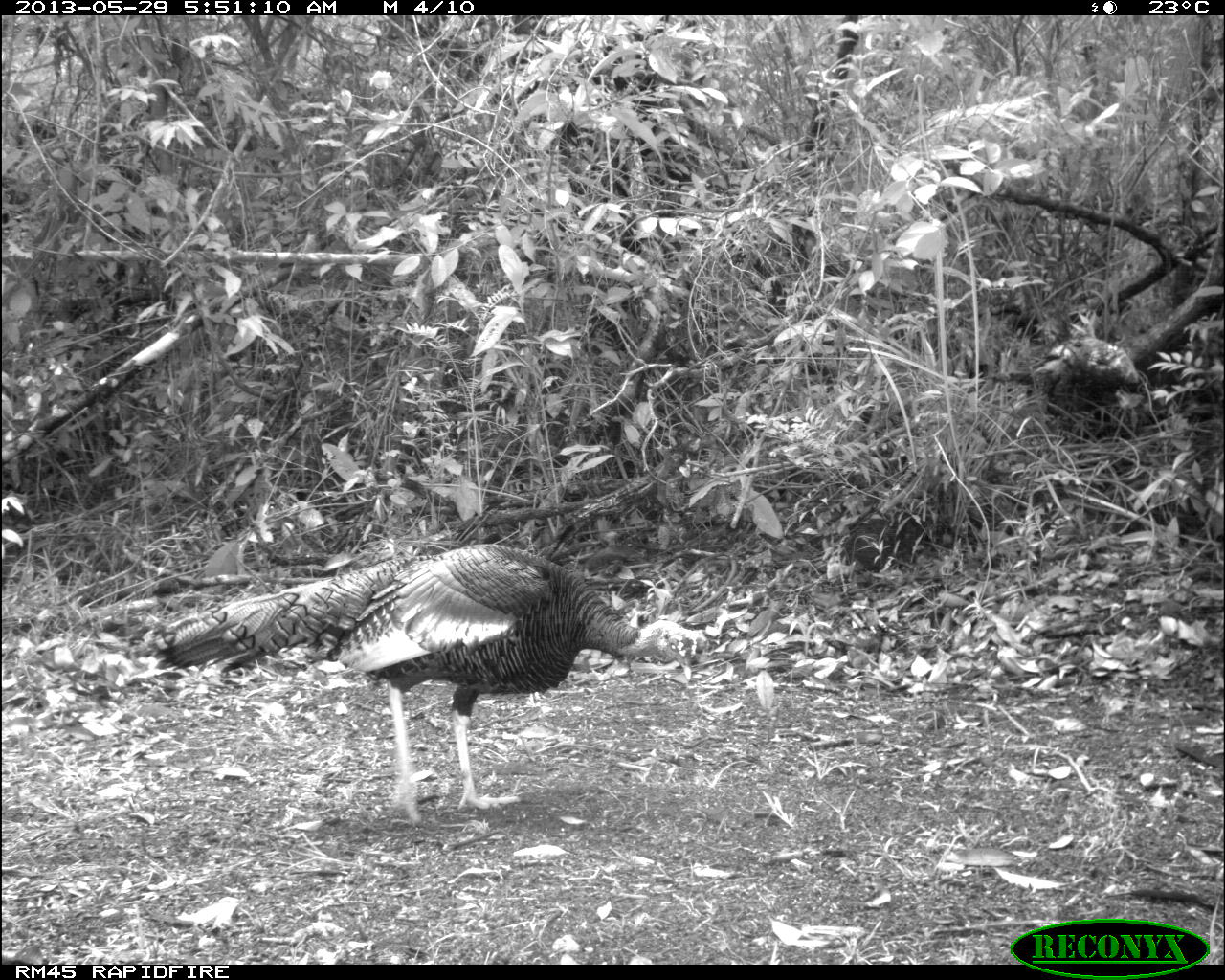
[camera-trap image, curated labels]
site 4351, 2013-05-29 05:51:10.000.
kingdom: Animalia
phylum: Chordata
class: Aves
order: Galliformes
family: Phasianidae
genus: Meleagris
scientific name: Meleagris ocellata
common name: ocellated turkey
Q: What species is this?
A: Meleagris ocellata (ocellated turkey).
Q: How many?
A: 1.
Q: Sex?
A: Male.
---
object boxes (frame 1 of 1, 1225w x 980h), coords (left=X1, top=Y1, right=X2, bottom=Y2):
meleagris ocellata: (left=143, top=545, right=698, bottom=823)